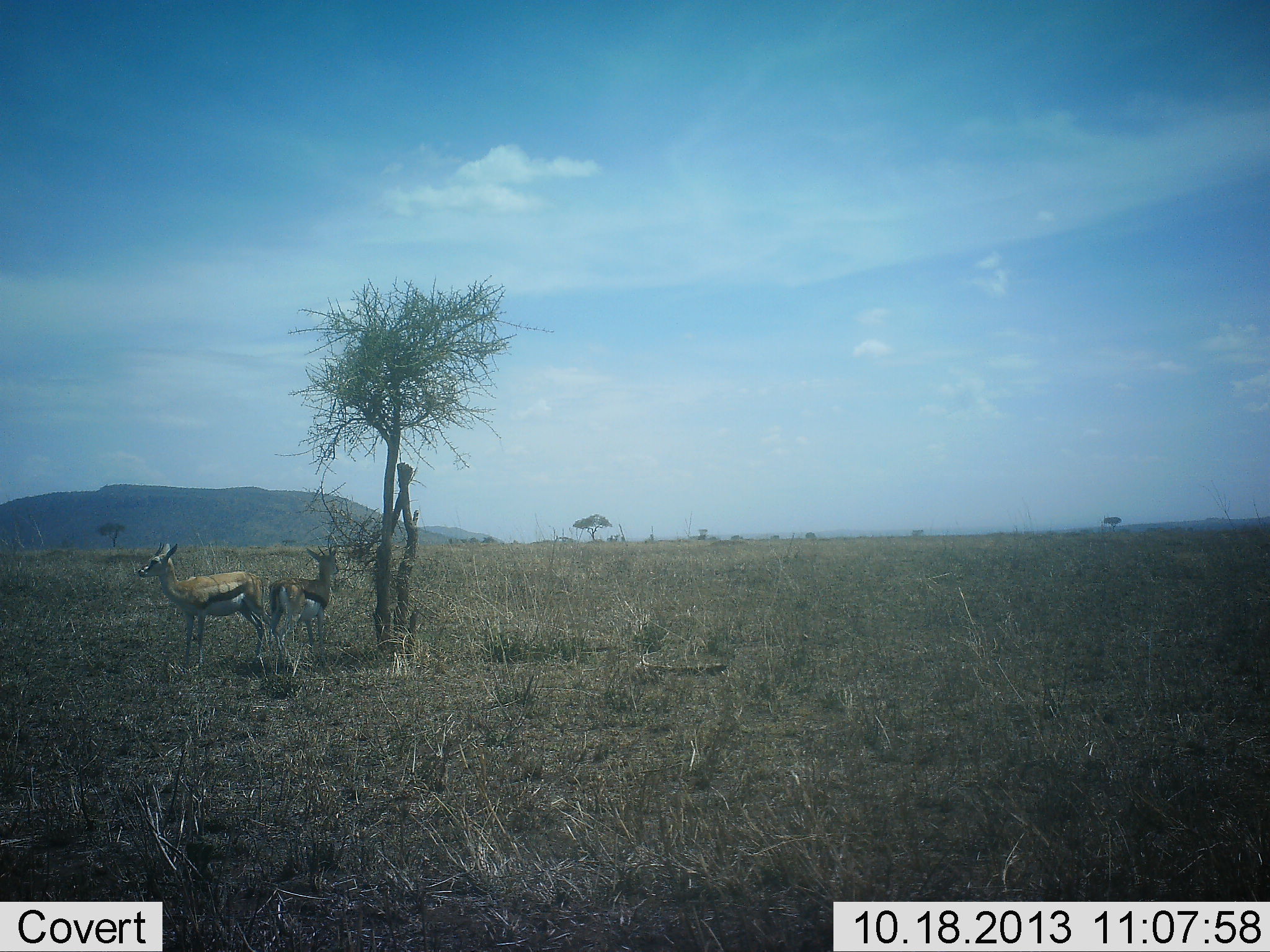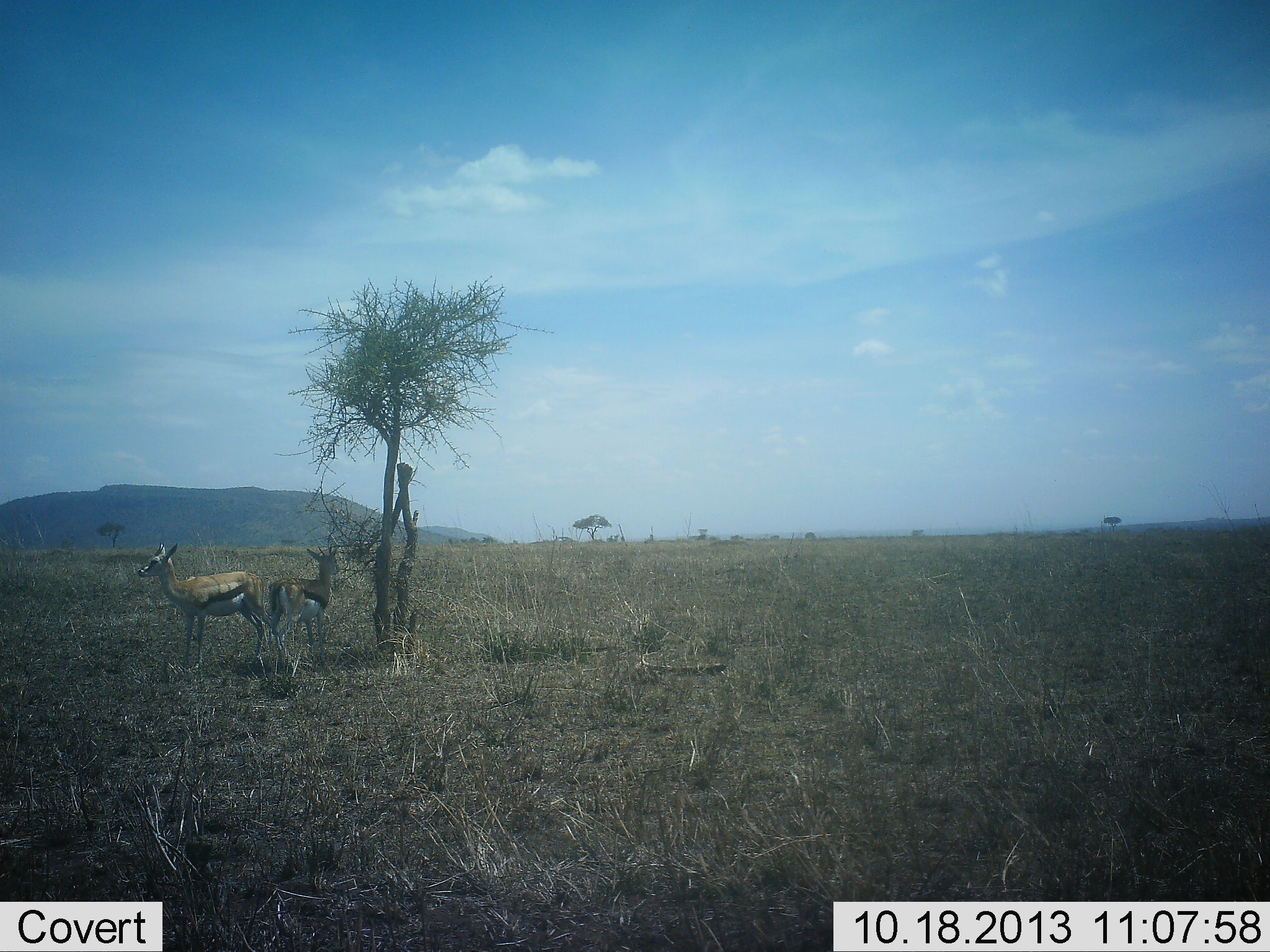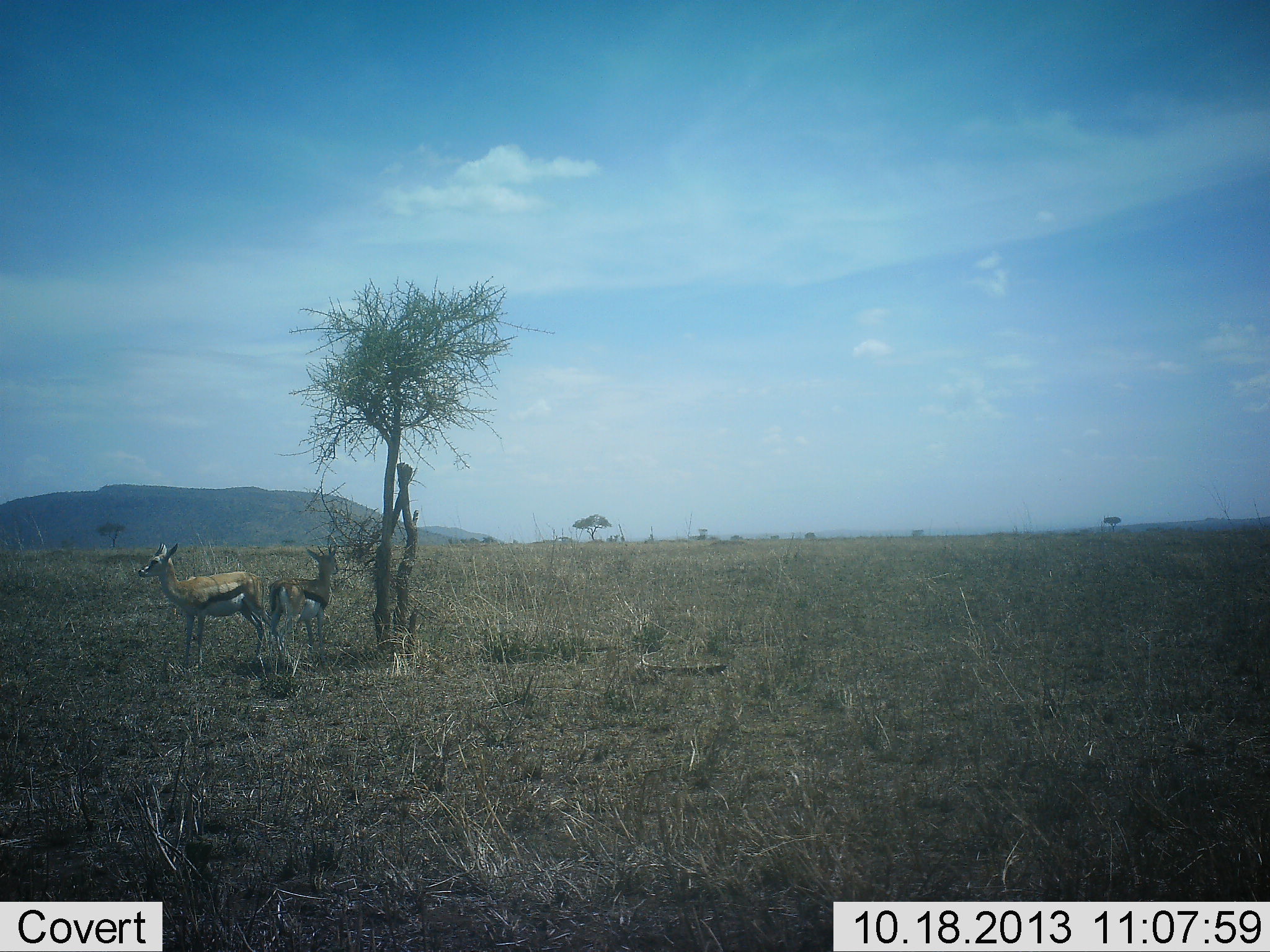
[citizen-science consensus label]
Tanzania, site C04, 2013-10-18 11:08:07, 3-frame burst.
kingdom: Animalia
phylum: Chordata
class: Mammalia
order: Artiodactyla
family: Bovidae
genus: Eudorcas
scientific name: Eudorcas thomsonii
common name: thomson's gazelle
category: gazellethomsons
Gazellethomsons (thomson's gazelle) (Eudorcas thomsonii), count 2. Behavior (volunteer vote fractions): standing 100%, resting 0%, moving 0%, interacting 0%. Young present (vote fraction): 0%. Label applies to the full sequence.